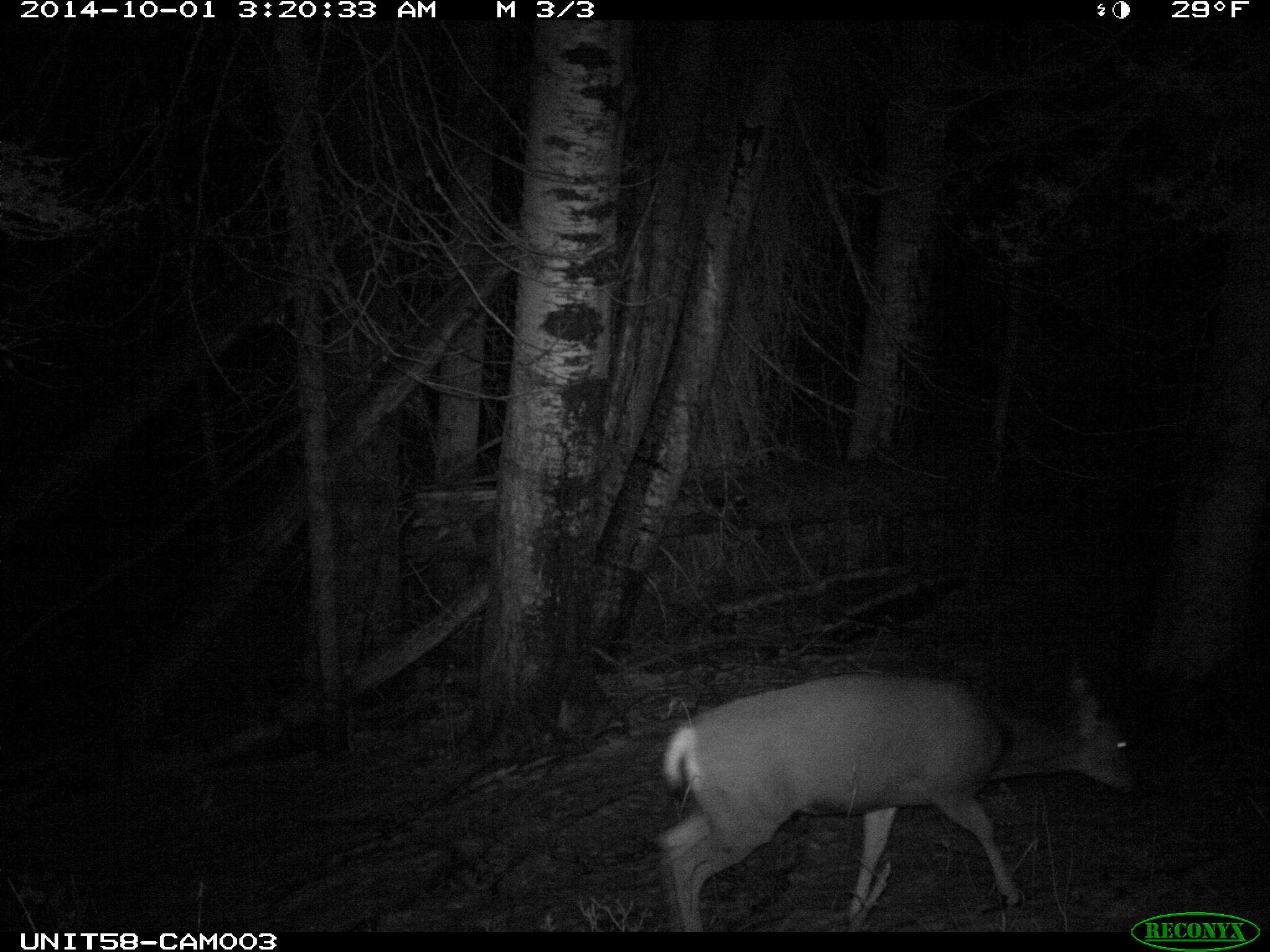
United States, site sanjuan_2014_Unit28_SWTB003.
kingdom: Animalia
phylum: Chordata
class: Mammalia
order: Artiodactyla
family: Cervidae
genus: Odocoileus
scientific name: Odocoileus hemionus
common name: mule deer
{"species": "Odocoileus hemionus (mule deer)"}